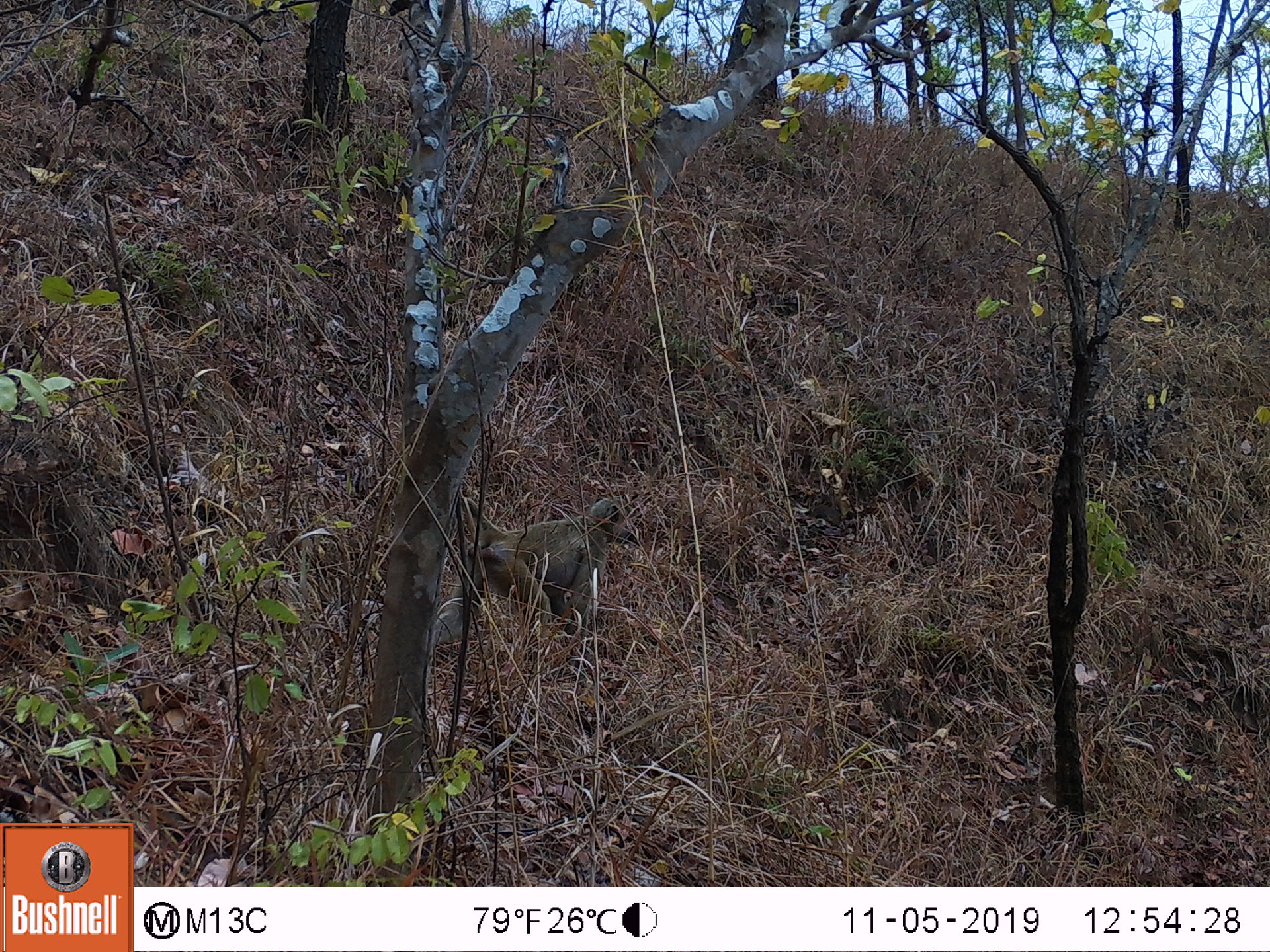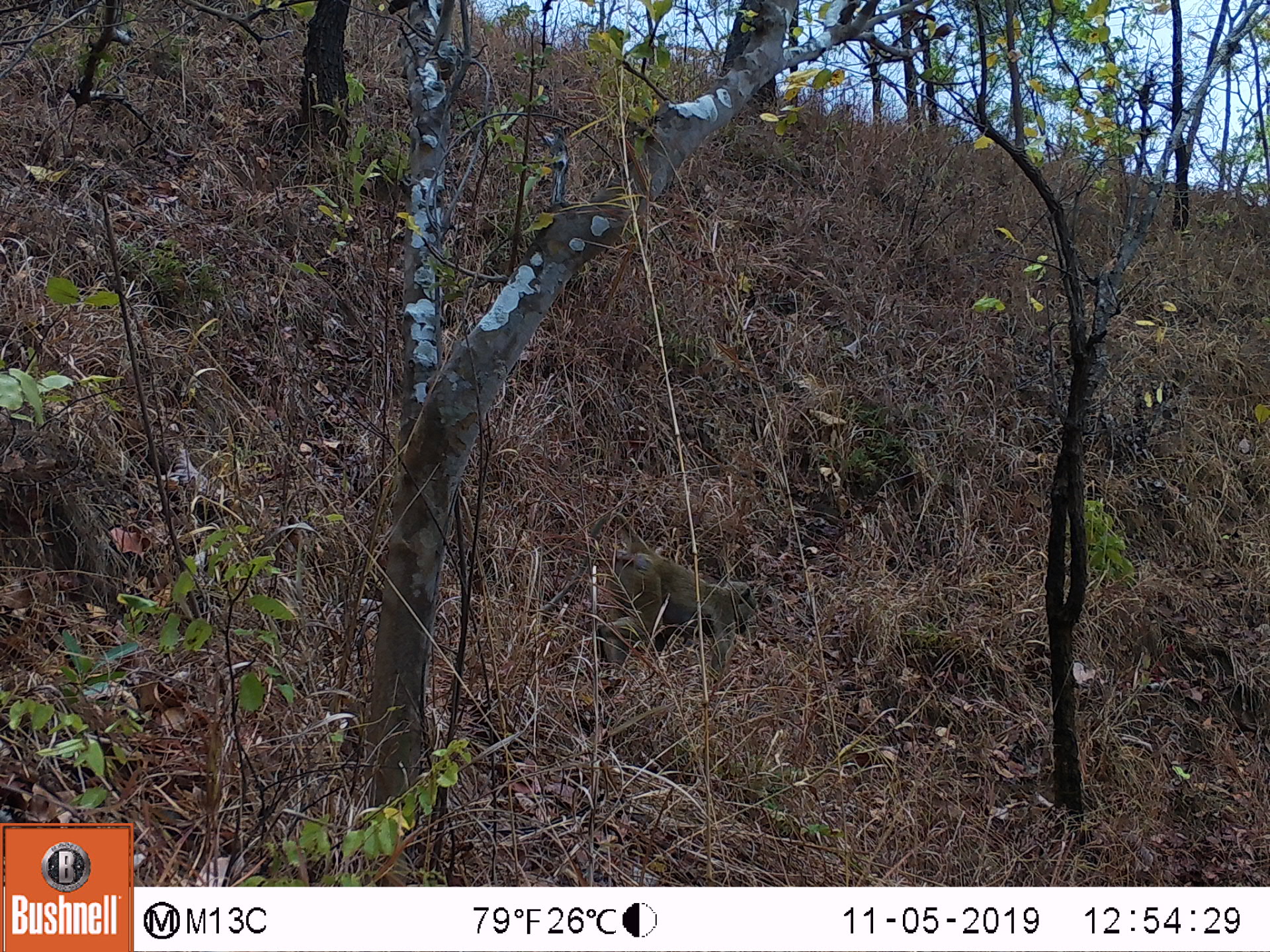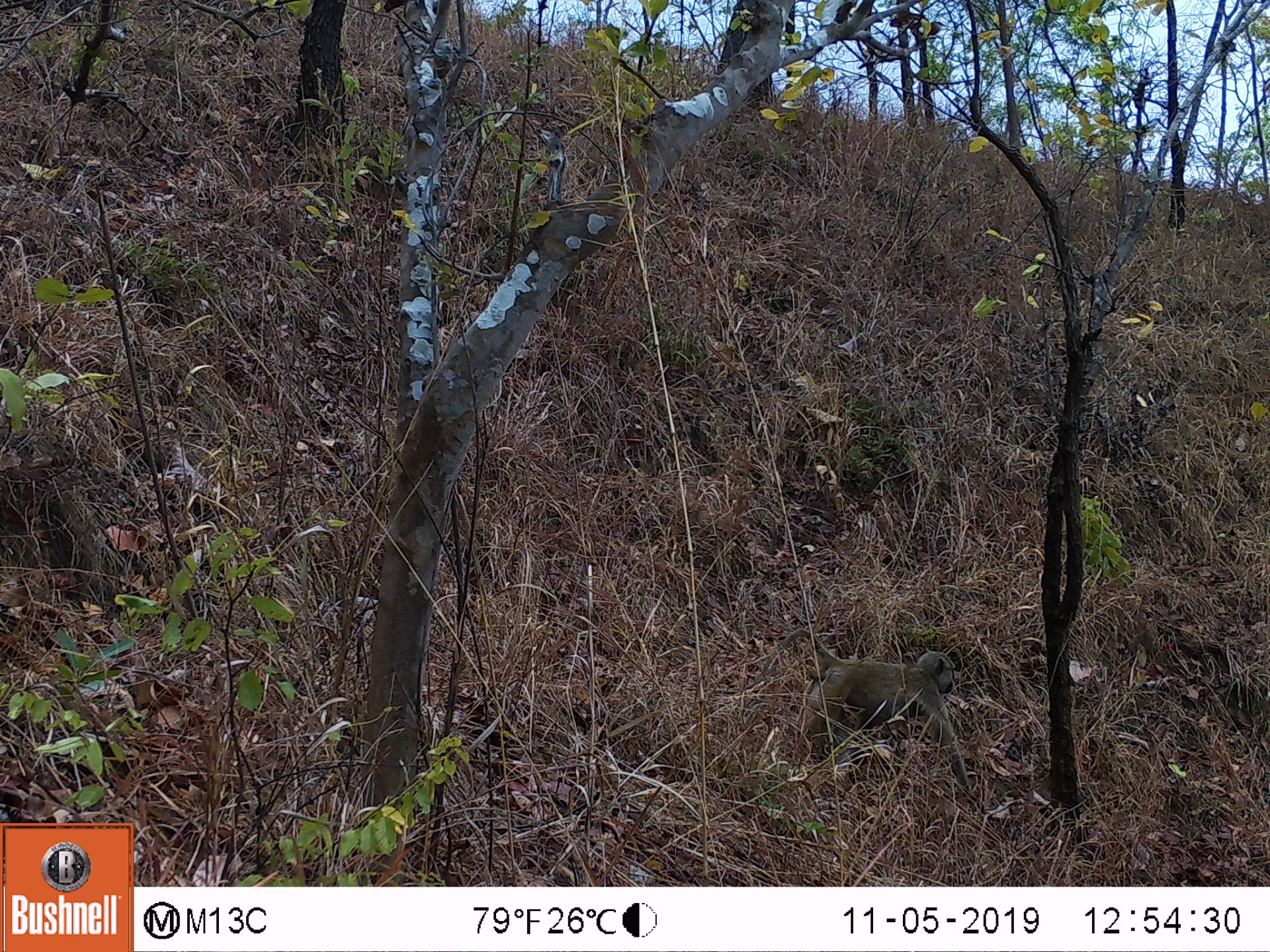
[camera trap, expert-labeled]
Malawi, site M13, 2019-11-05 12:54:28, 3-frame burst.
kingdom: Animalia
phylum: Chordata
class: Mammalia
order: Primates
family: Cercopithecidae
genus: Papio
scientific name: Papio cynocephalus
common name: yellow baboon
Yellow baboon (Papio cynocephalus), count 1.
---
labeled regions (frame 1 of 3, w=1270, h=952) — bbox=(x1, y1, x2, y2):
yellow baboon: bbox=(460, 491, 639, 638)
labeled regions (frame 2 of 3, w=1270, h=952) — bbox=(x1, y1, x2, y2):
yellow baboon: bbox=(539, 504, 764, 673)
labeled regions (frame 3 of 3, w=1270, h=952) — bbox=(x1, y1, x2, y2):
yellow baboon: bbox=(759, 627, 972, 790)